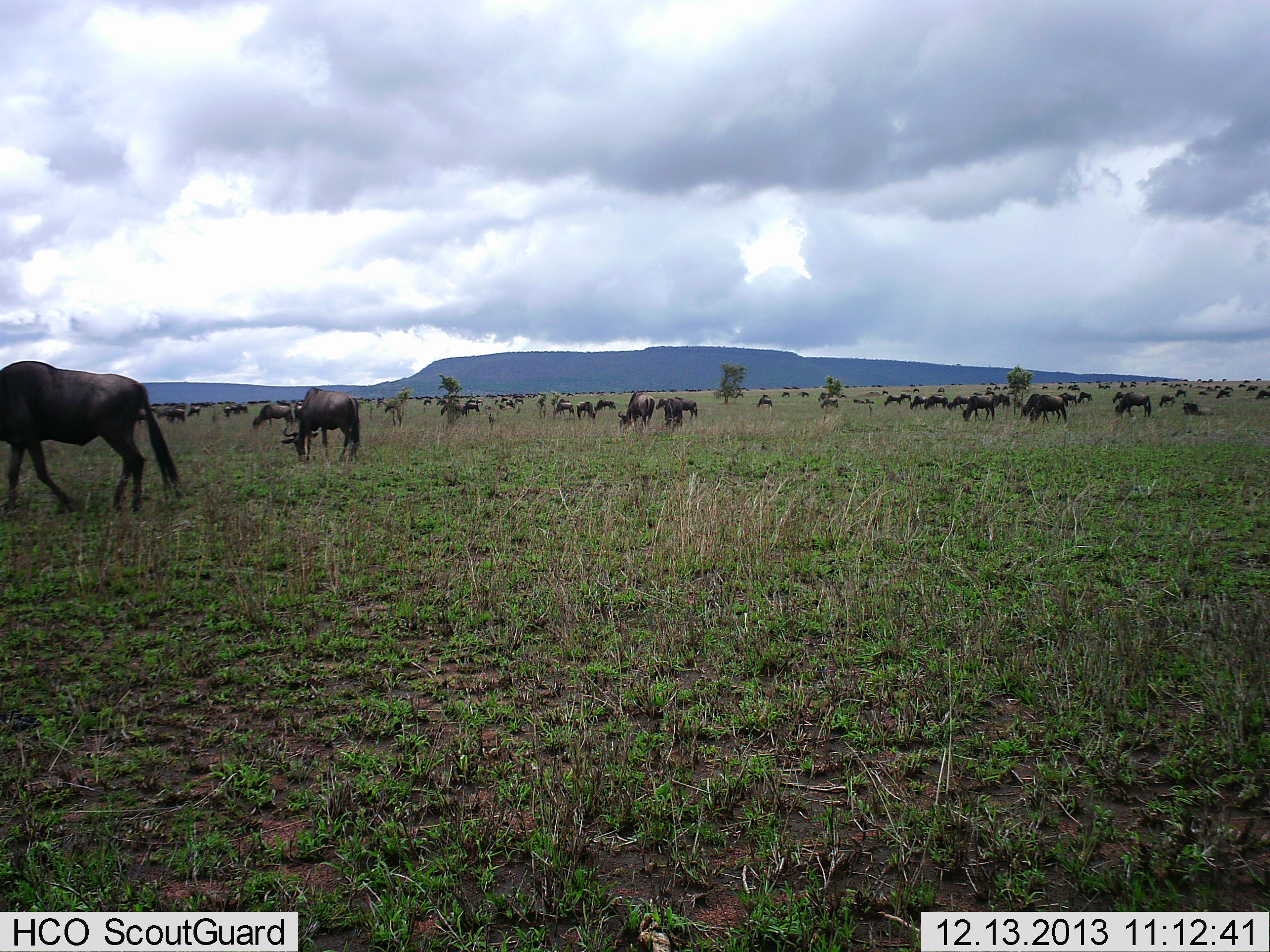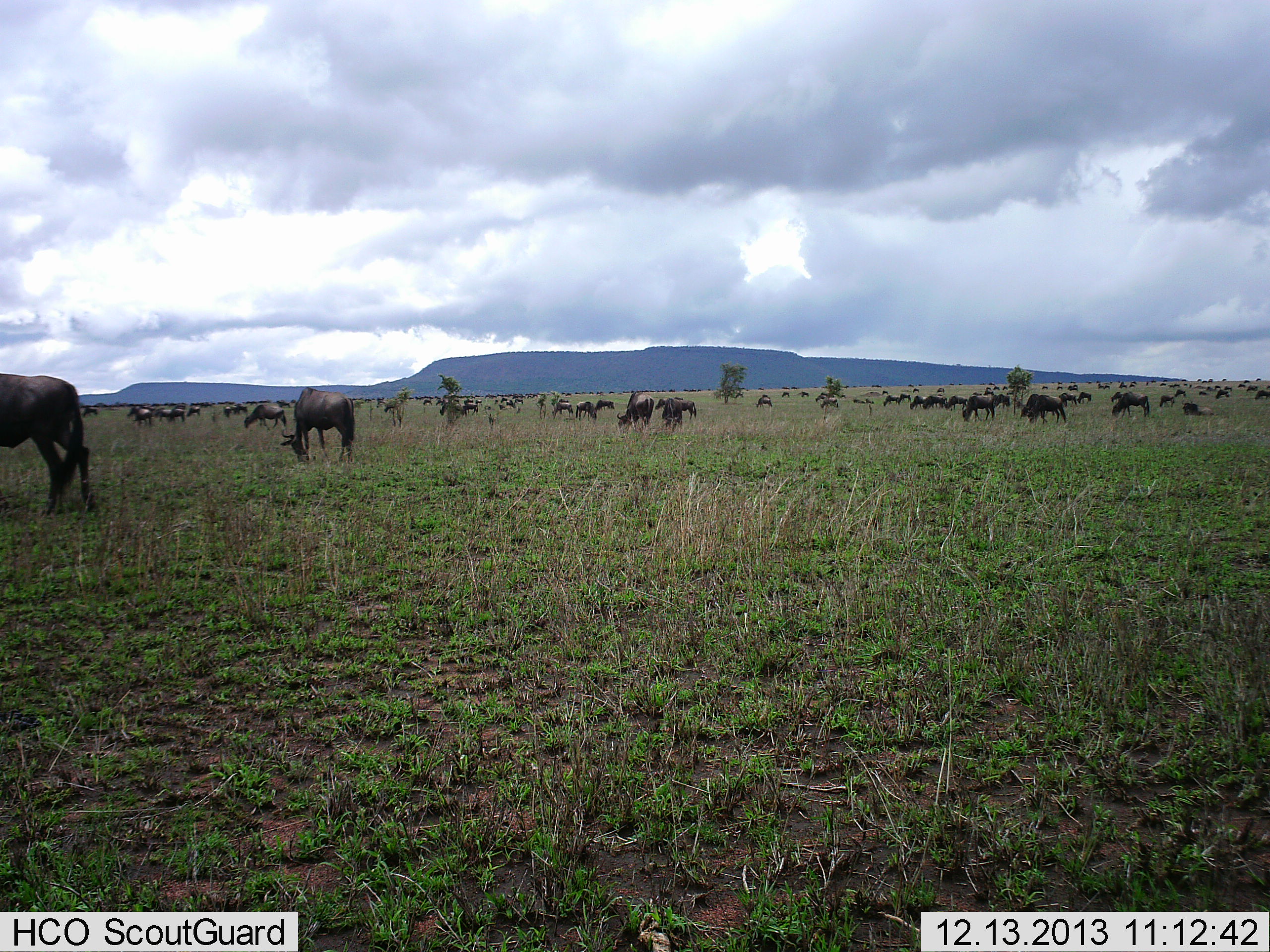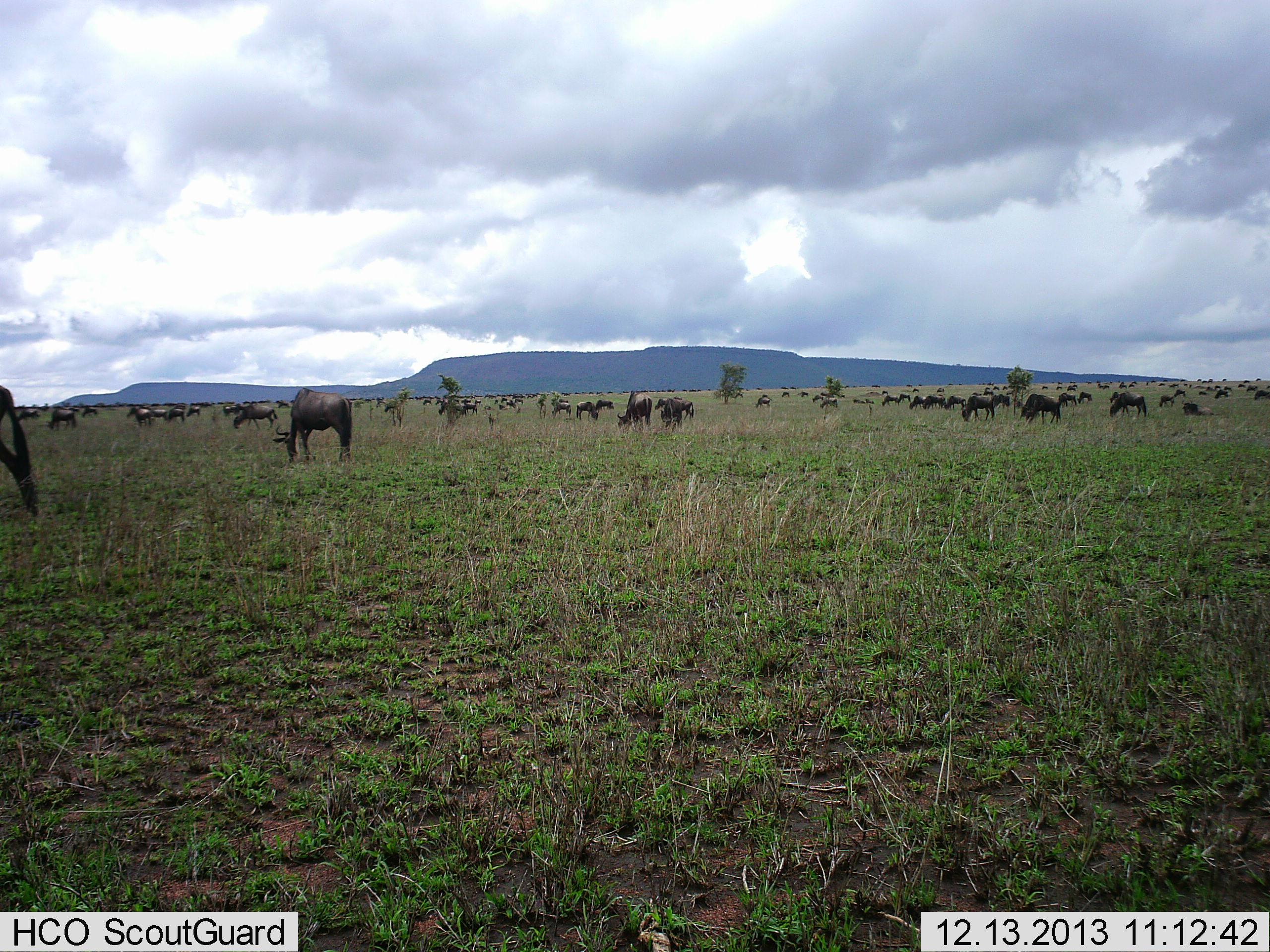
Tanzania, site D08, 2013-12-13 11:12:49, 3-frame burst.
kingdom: Animalia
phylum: Chordata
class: Mammalia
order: Artiodactyla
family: Bovidae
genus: Connochaetes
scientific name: Connochaetes taurinus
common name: blue wildebeest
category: wildebeest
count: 51+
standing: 60%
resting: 10%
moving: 30%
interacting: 0%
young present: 0%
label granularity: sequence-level